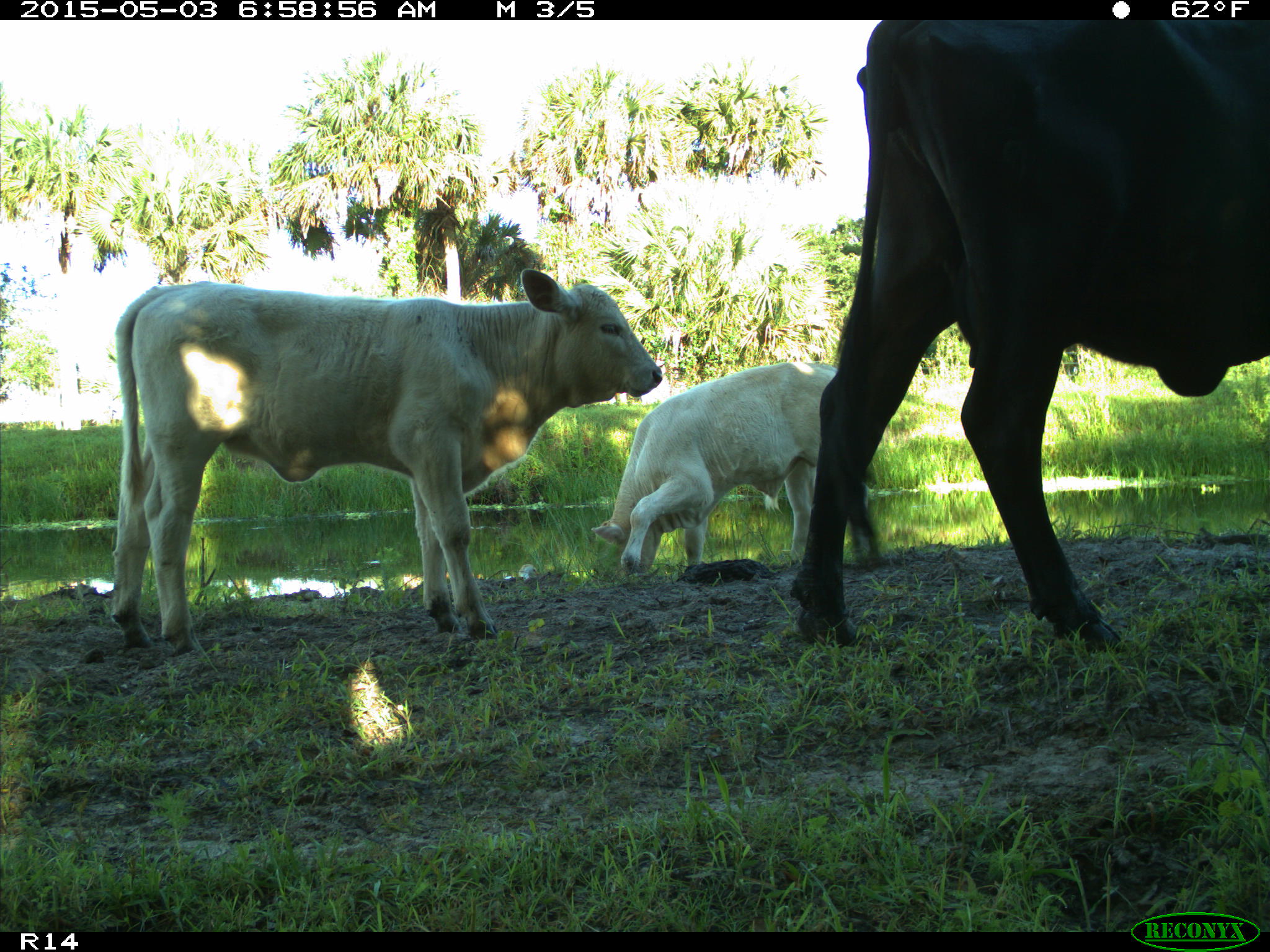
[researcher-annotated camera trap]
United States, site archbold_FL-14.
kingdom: Animalia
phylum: Chordata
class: Mammalia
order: Artiodactyla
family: Bovidae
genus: Bos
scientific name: Bos taurus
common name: domestic cow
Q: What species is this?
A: Bos taurus (domestic cow).